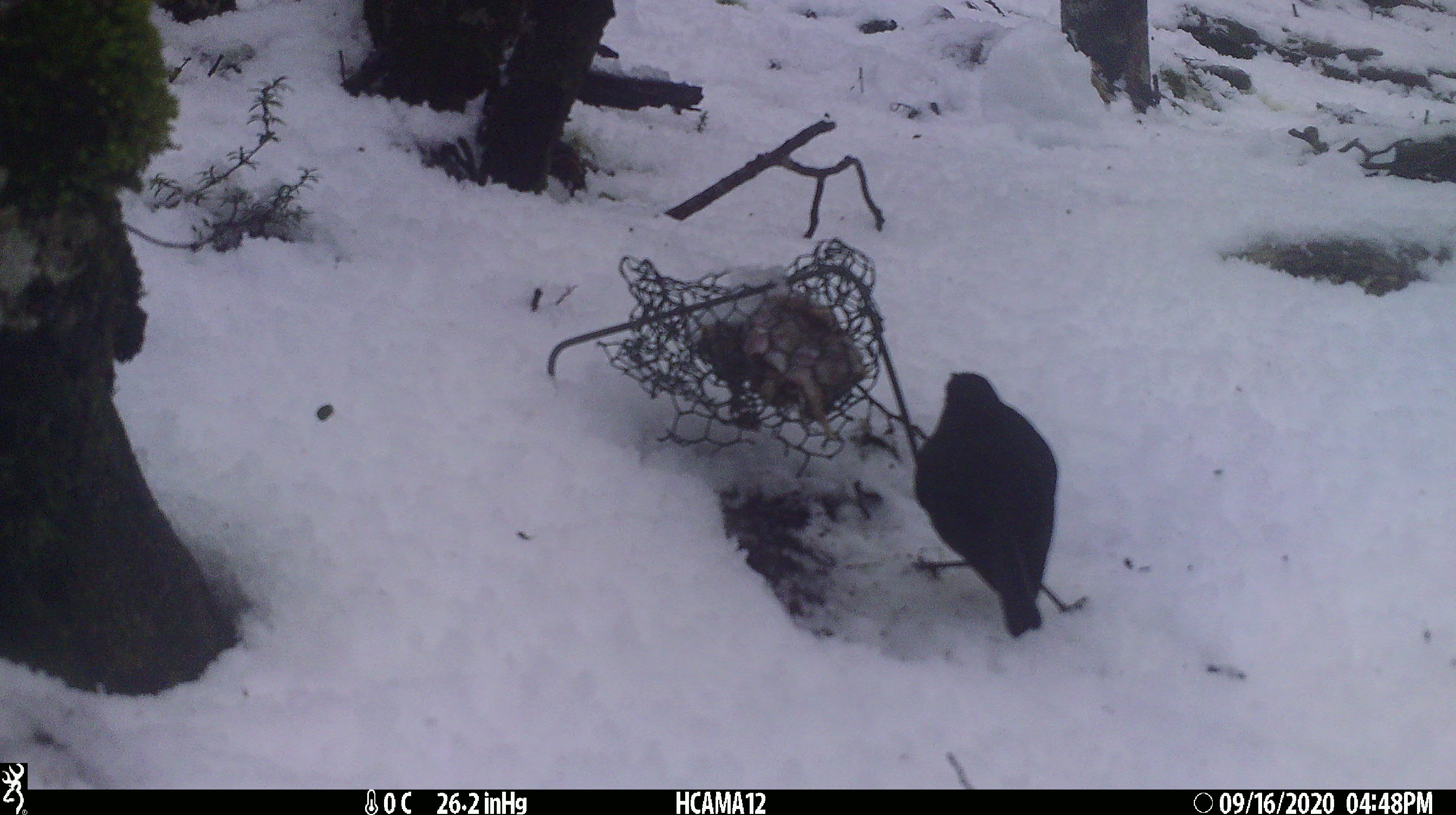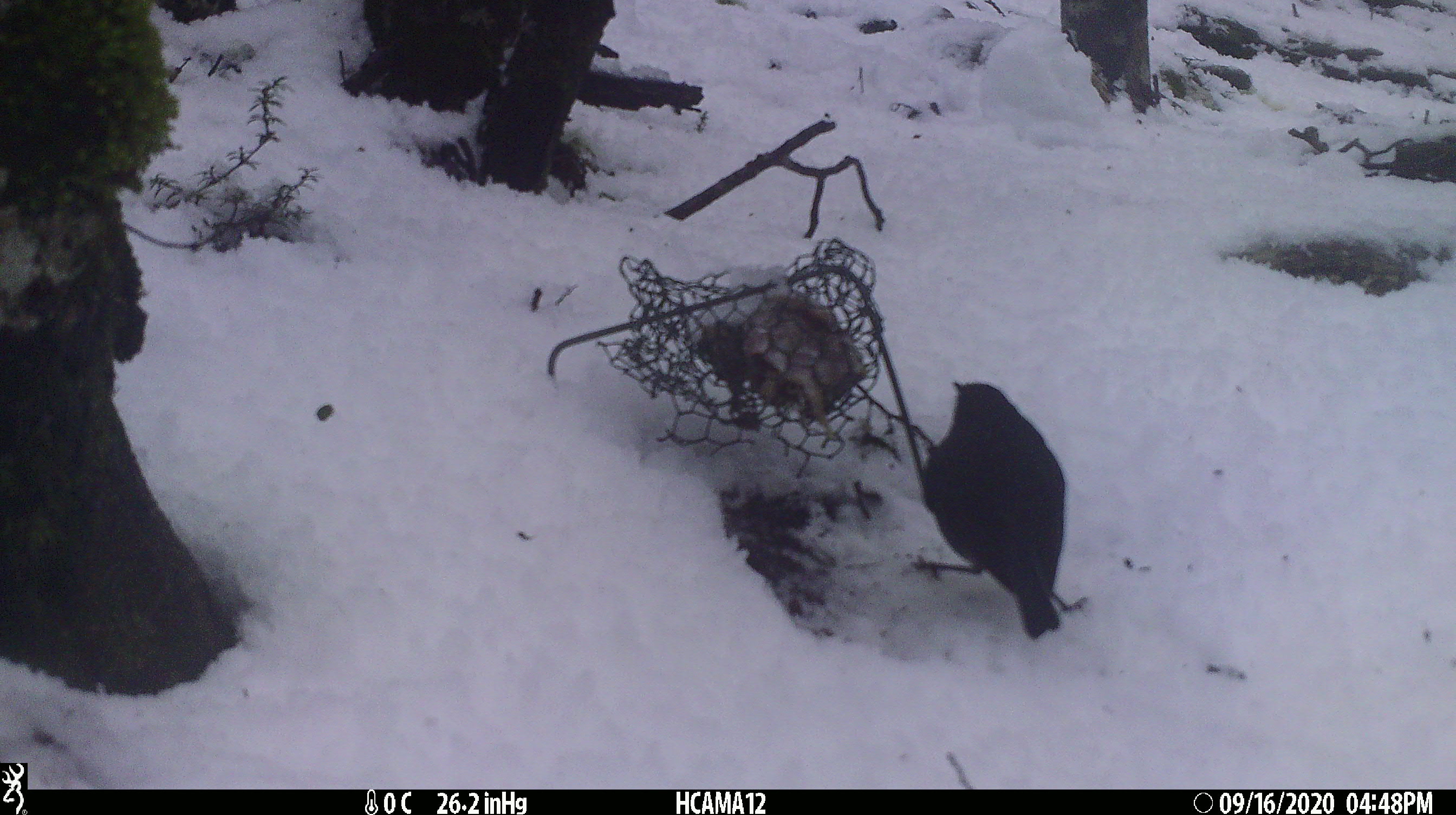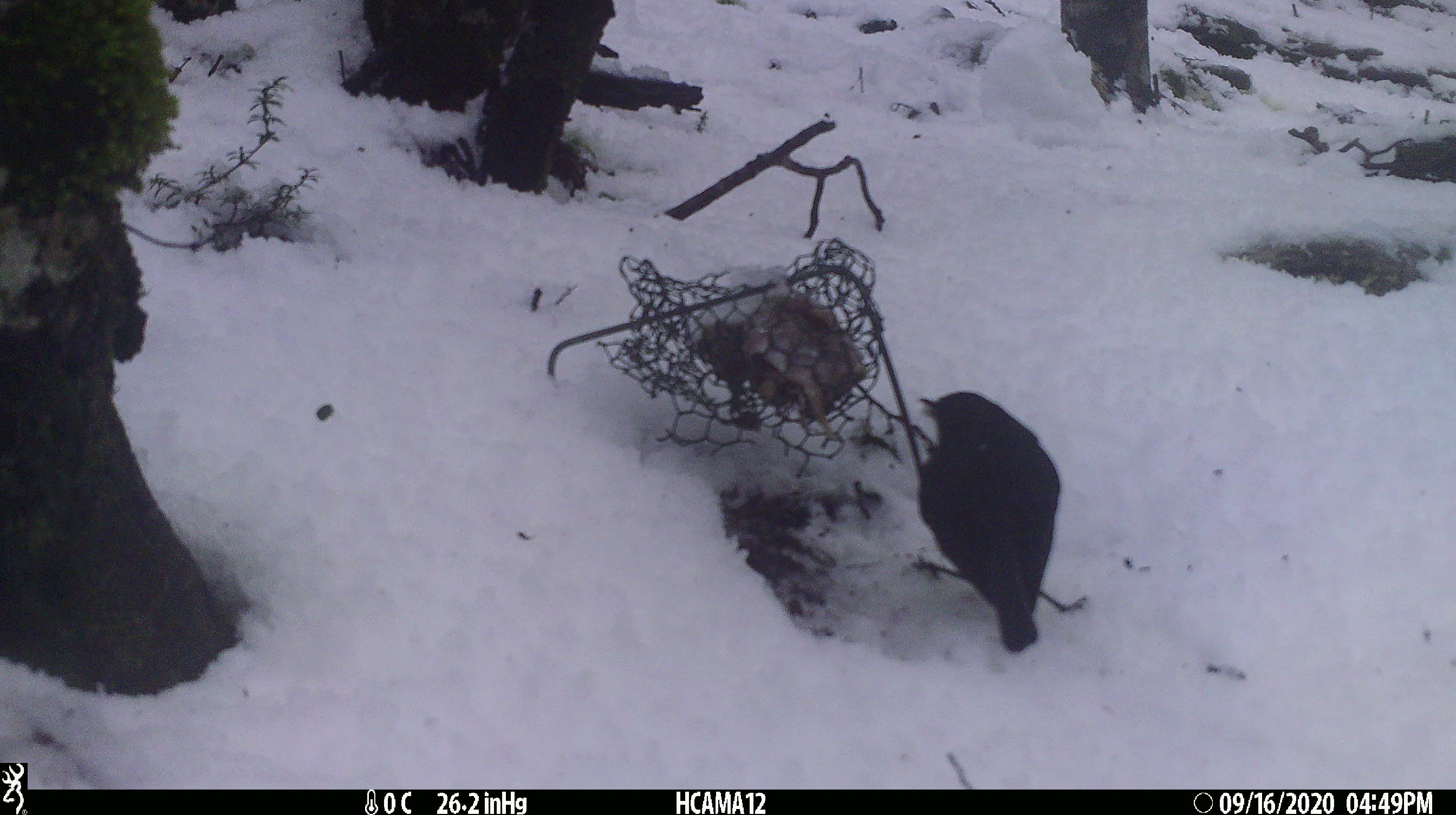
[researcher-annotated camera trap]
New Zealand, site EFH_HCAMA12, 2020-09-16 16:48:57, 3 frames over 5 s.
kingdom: Animalia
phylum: Chordata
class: Aves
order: Passeriformes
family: Petroicidae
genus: Petroica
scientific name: Petroica australis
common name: new zealand robin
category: robin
Robin (new zealand robin) (Petroica australis).